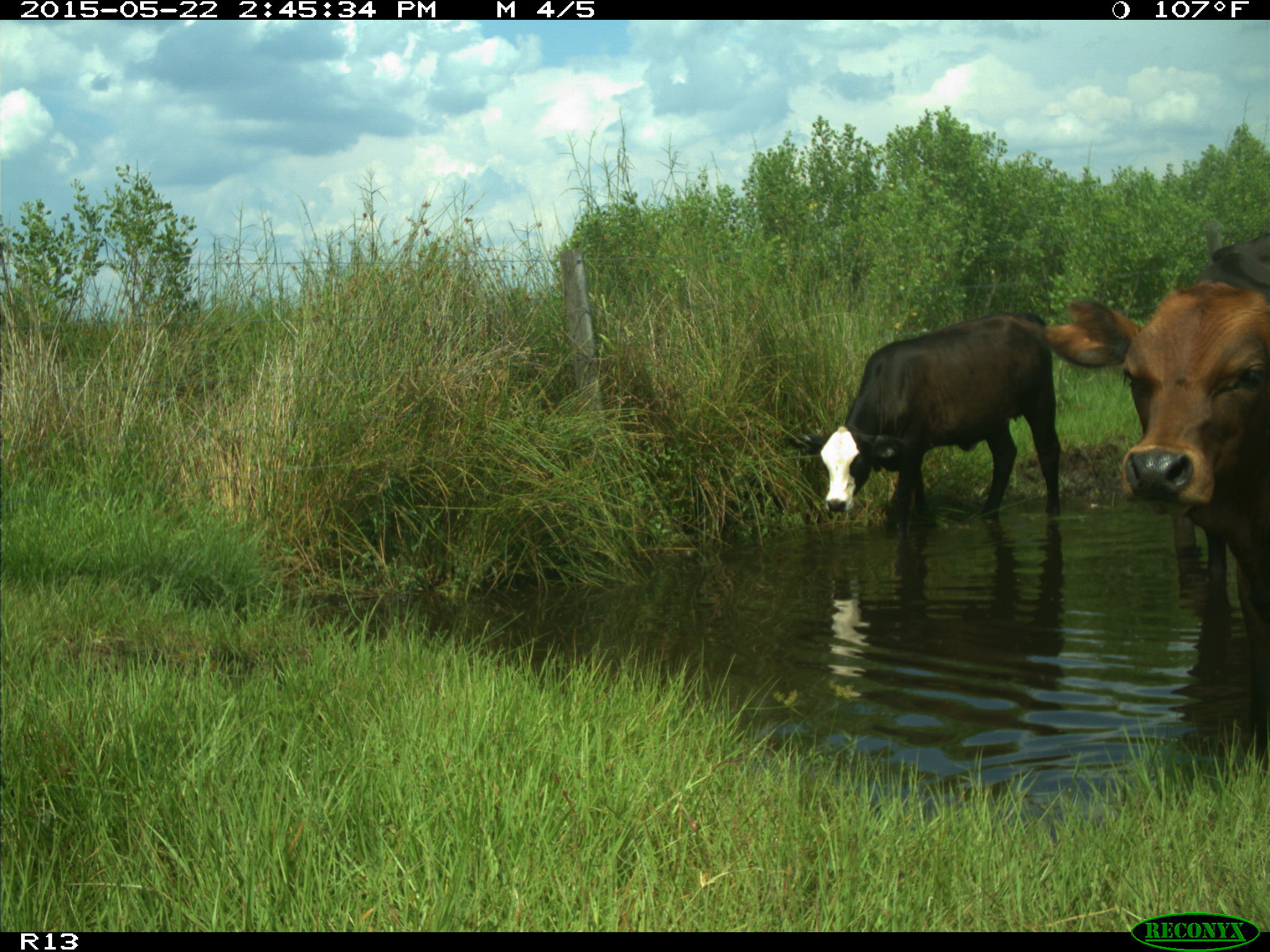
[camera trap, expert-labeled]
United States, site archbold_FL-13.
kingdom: Animalia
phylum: Chordata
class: Mammalia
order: Artiodactyla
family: Bovidae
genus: Bos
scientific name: Bos taurus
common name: domestic cow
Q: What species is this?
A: Bos taurus (domestic cow).